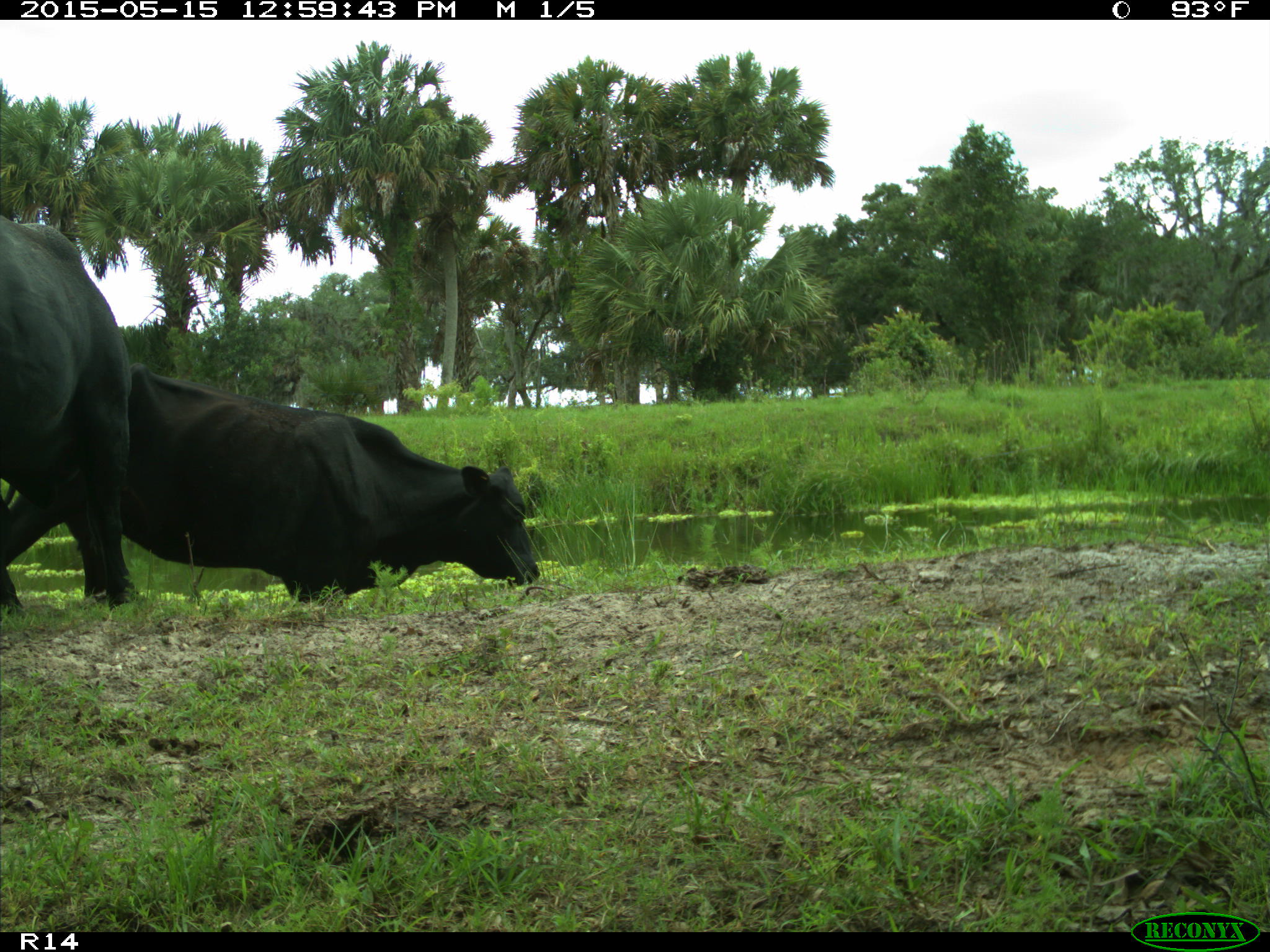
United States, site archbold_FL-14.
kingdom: Animalia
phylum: Chordata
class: Mammalia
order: Artiodactyla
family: Bovidae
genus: Bos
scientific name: Bos taurus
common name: domestic cow